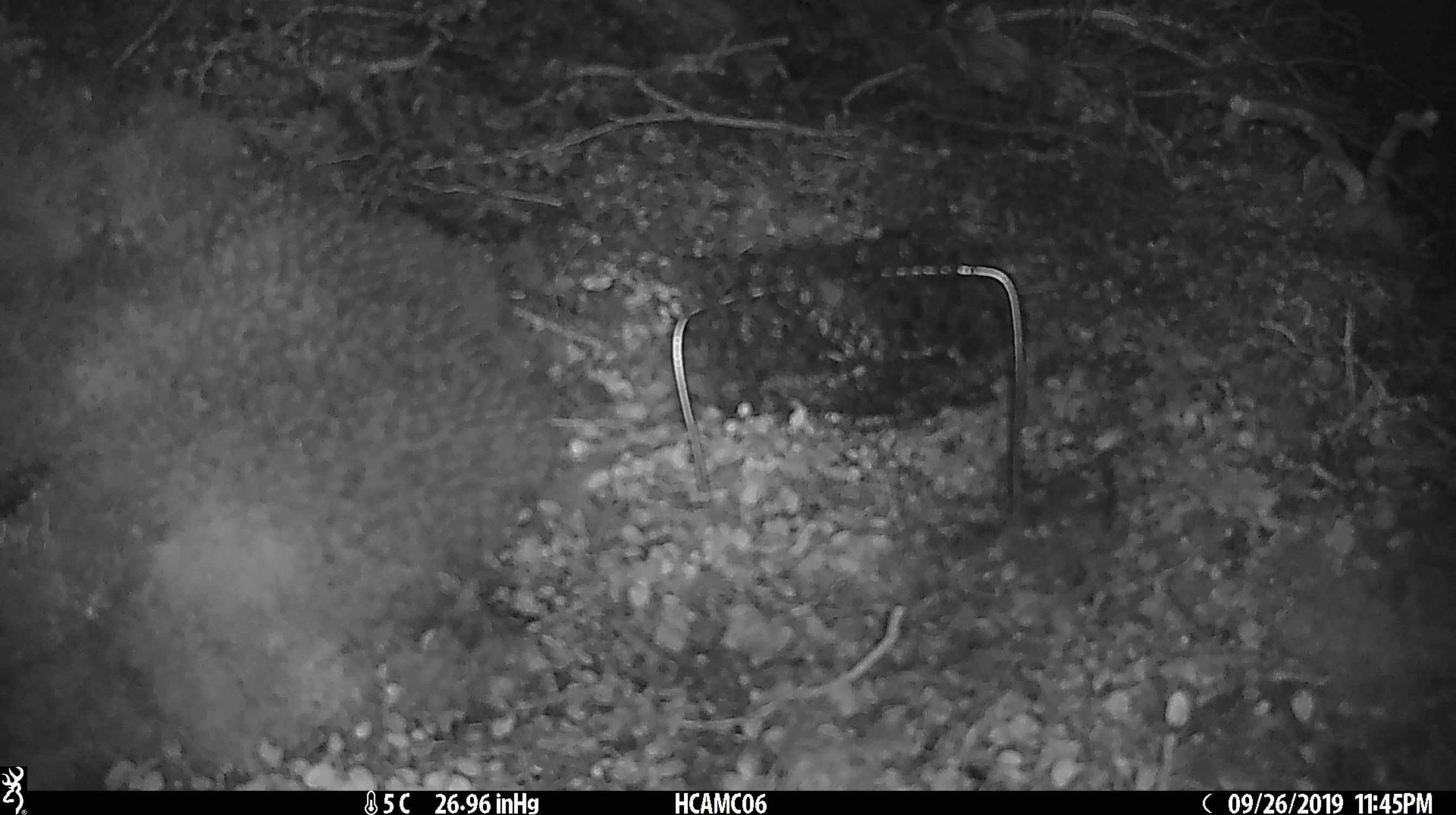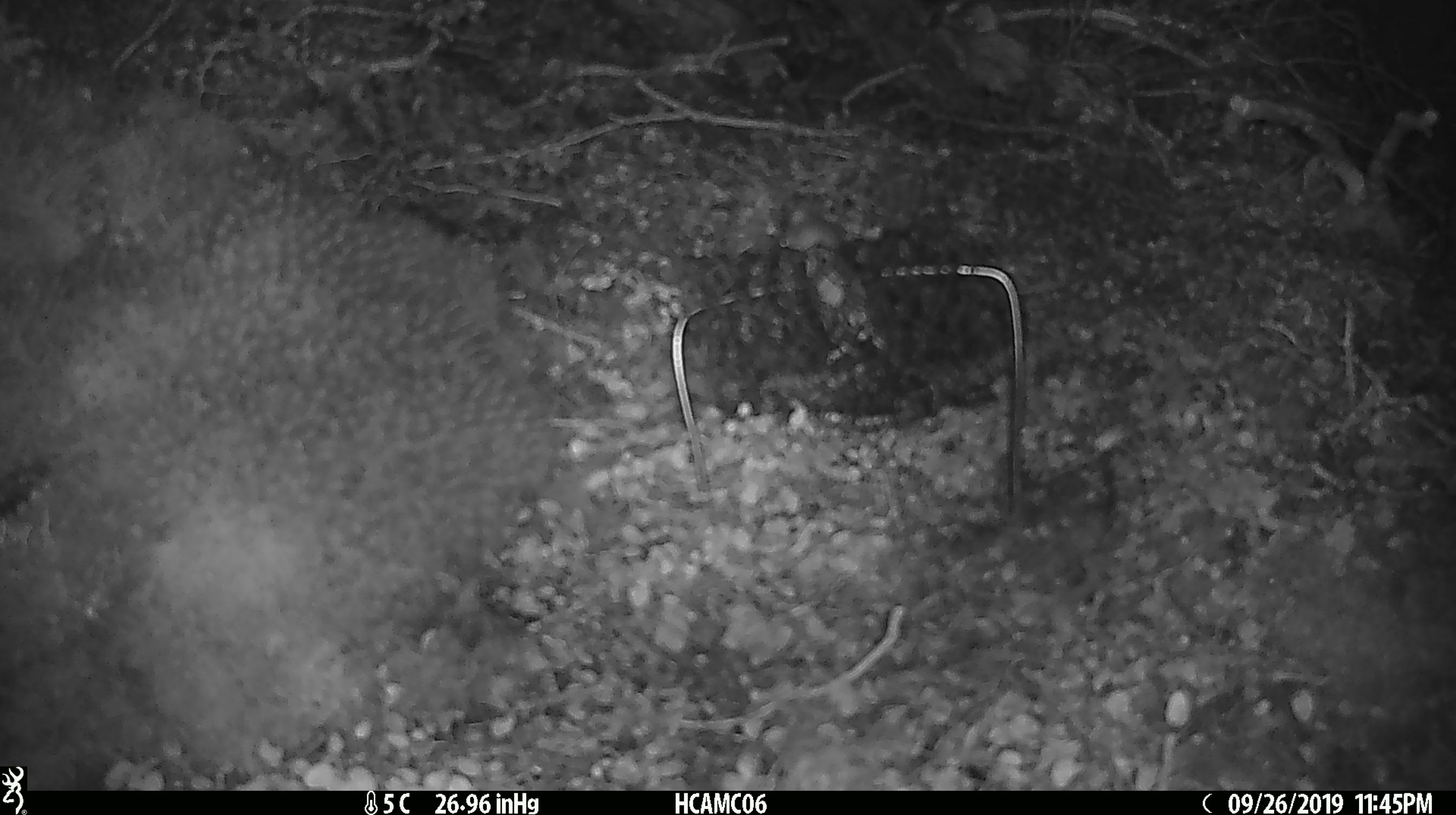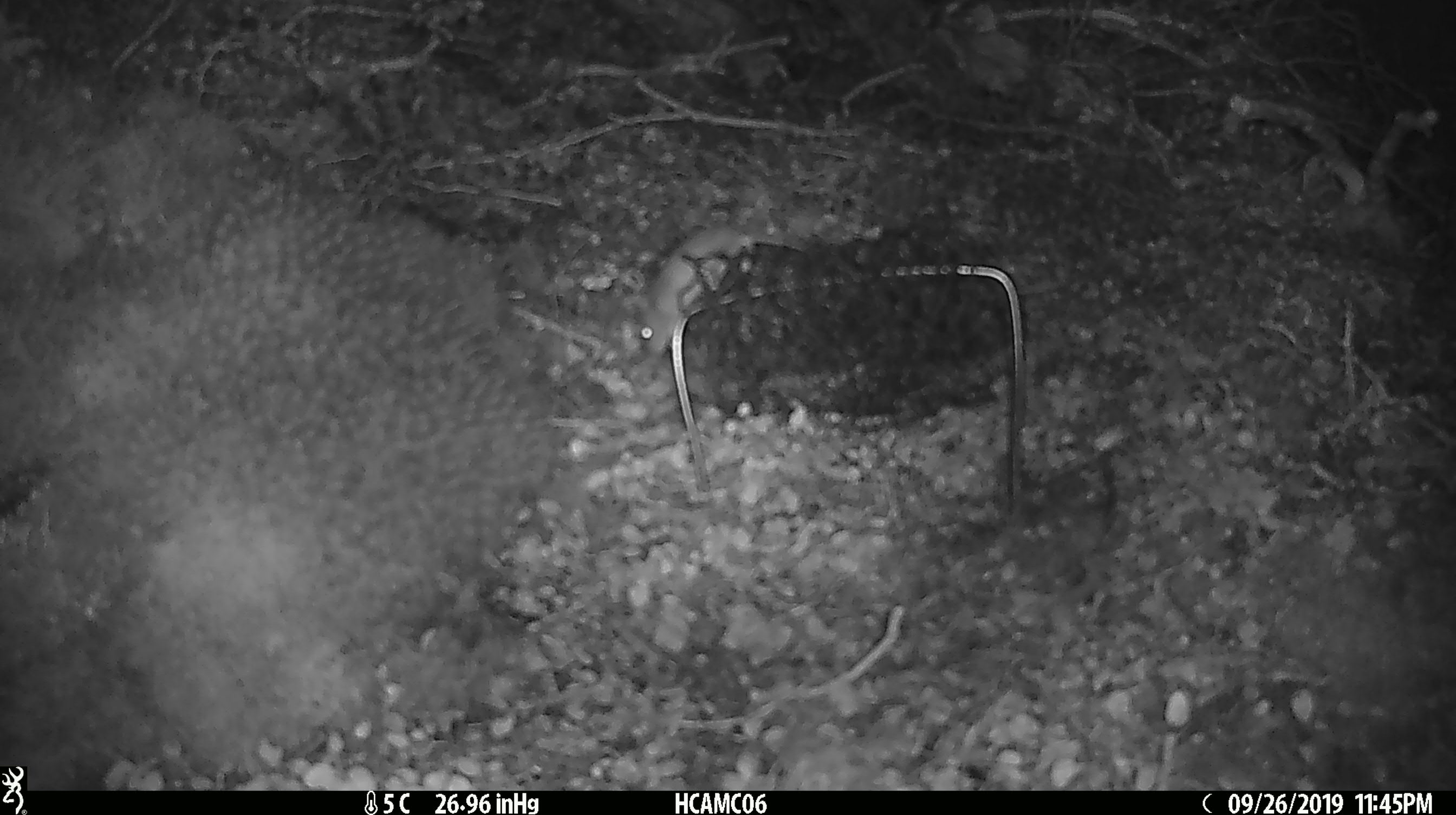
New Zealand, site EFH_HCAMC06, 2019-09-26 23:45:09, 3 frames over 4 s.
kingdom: Animalia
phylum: Chordata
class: Mammalia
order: Rodentia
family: Muridae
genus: Mus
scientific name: Mus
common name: mouse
Mouse (Mus).